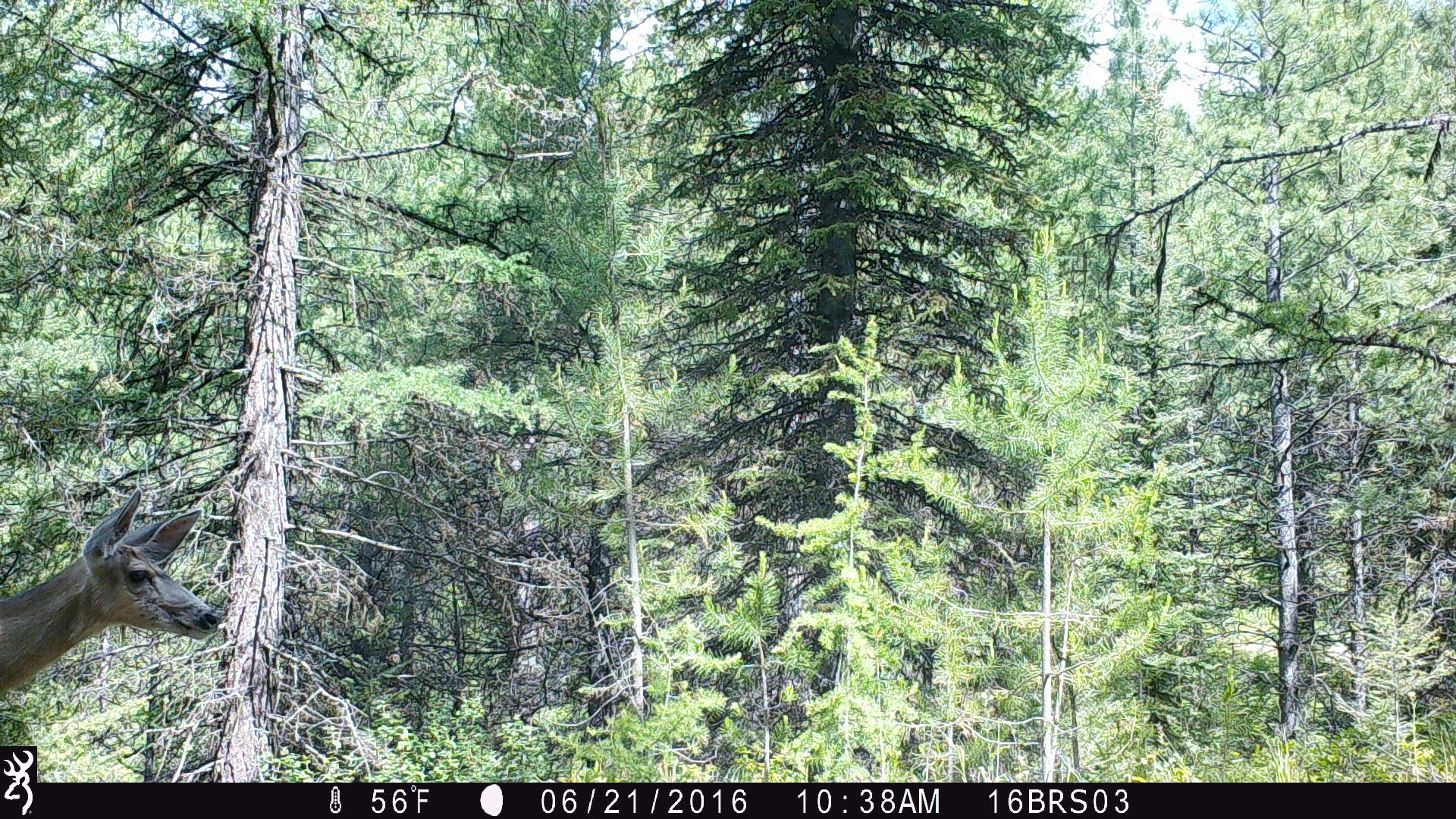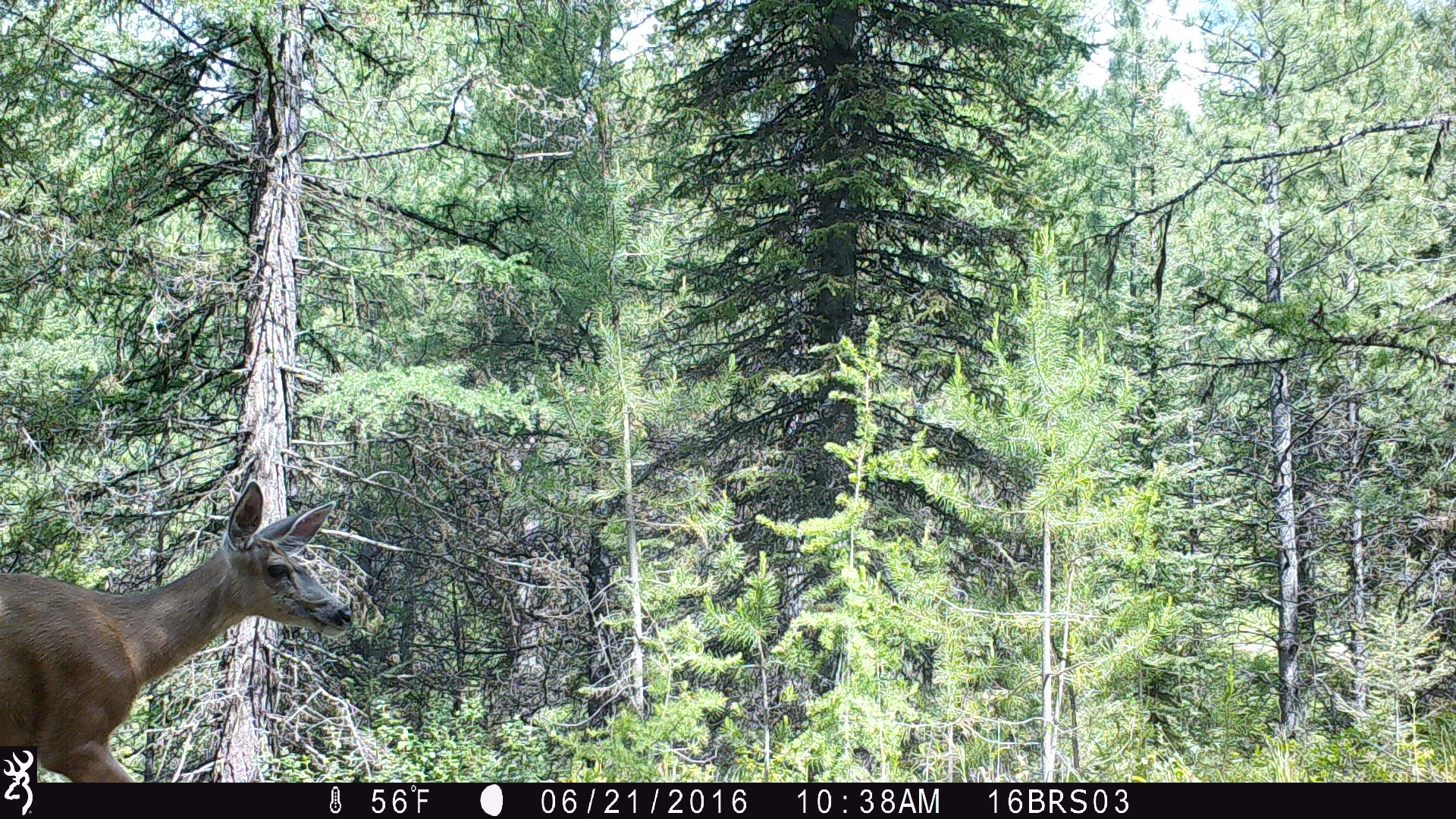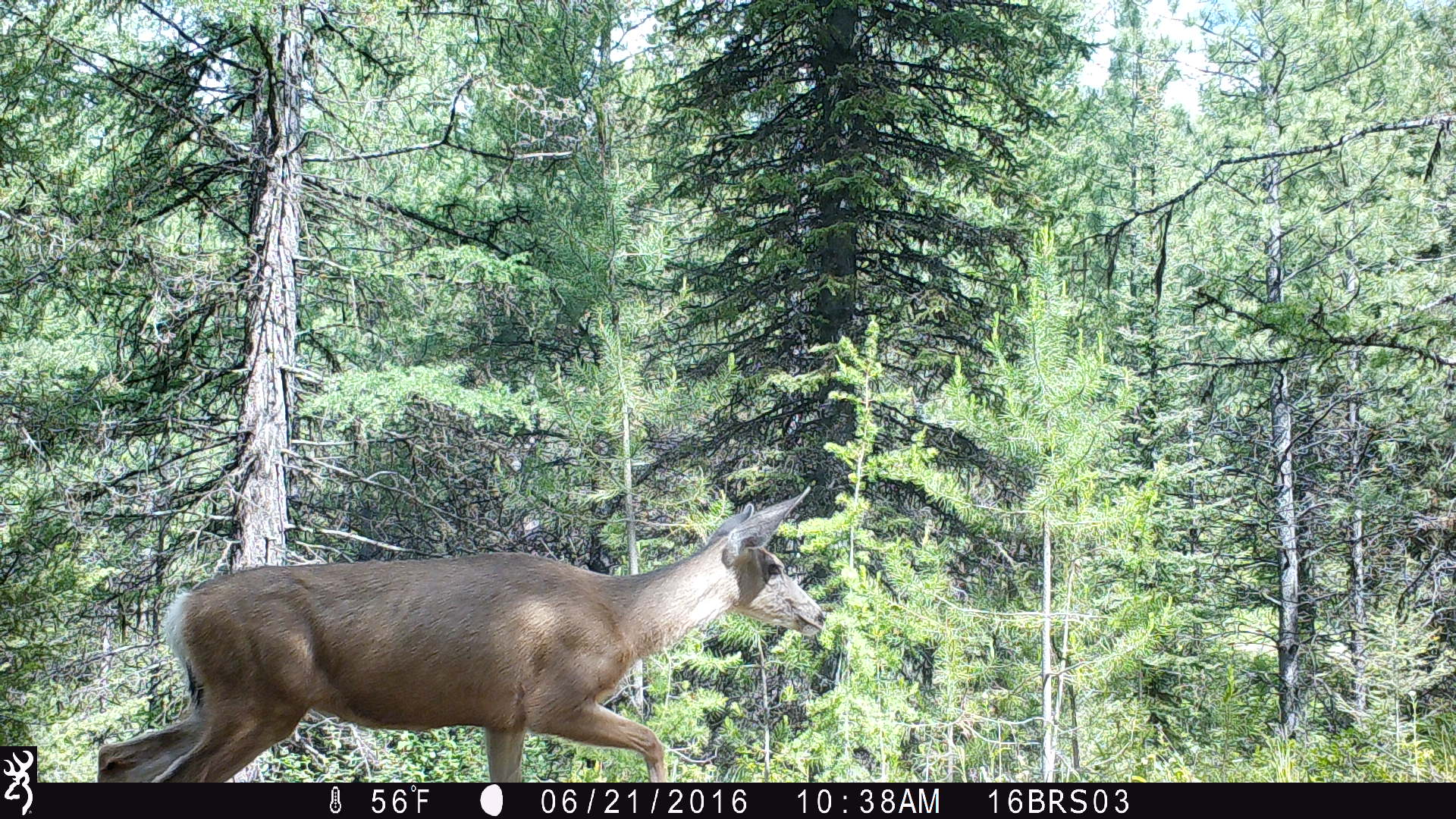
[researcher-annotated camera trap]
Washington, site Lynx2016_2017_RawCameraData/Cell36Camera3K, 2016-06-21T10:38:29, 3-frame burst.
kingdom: Animalia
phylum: Chordata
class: Mammalia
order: Artiodactyla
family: Cervidae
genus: Odocoileus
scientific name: Odocoileus hemionus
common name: mule deer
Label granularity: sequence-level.